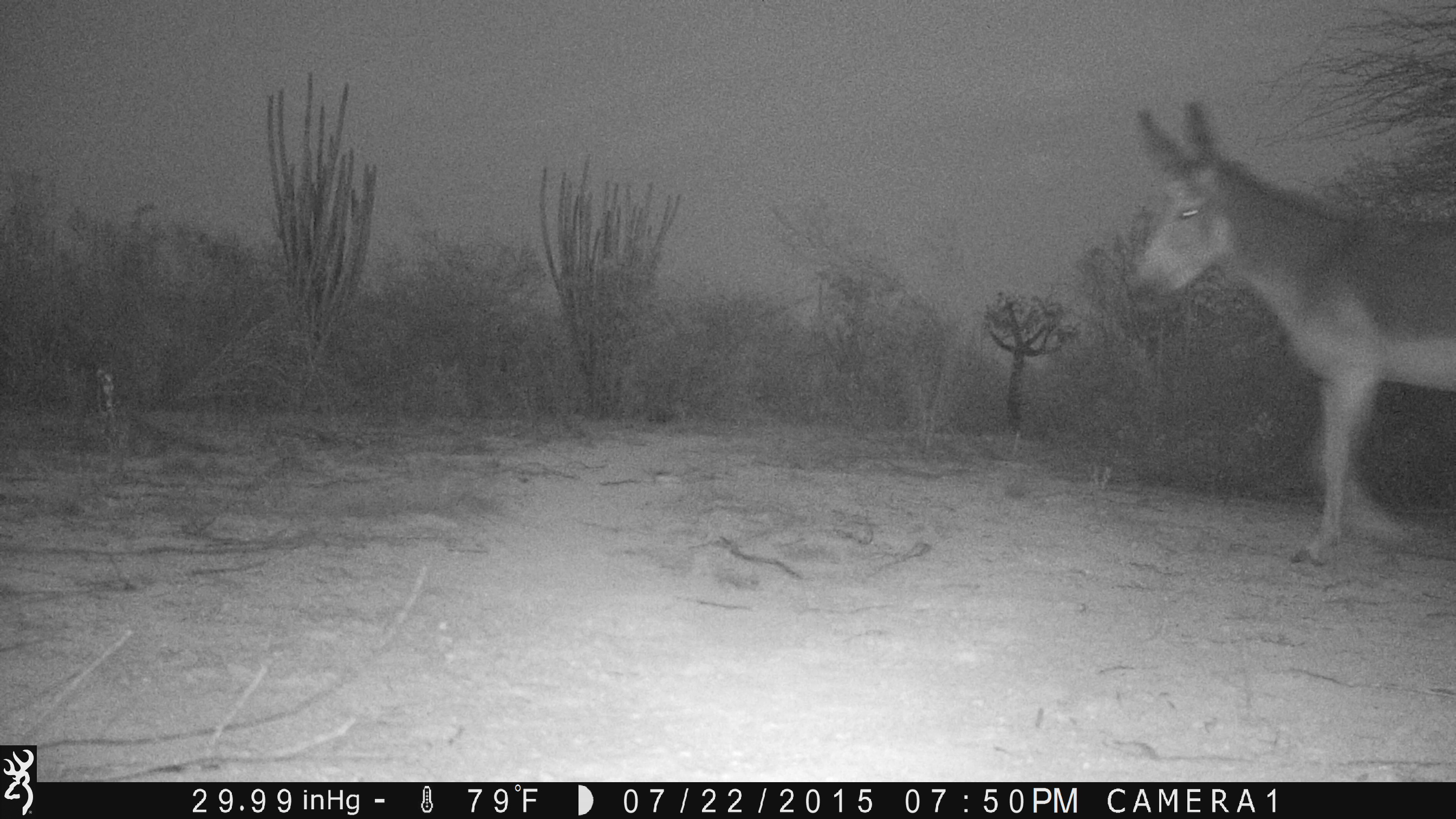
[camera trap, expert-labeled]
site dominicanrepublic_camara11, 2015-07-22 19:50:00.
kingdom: Animalia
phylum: Chordata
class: Mammalia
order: Perissodactyla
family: Equidae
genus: Equus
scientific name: Equus asinus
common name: donkey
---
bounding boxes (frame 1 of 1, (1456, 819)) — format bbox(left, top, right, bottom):
donkey: bbox(1127, 101, 1456, 569)